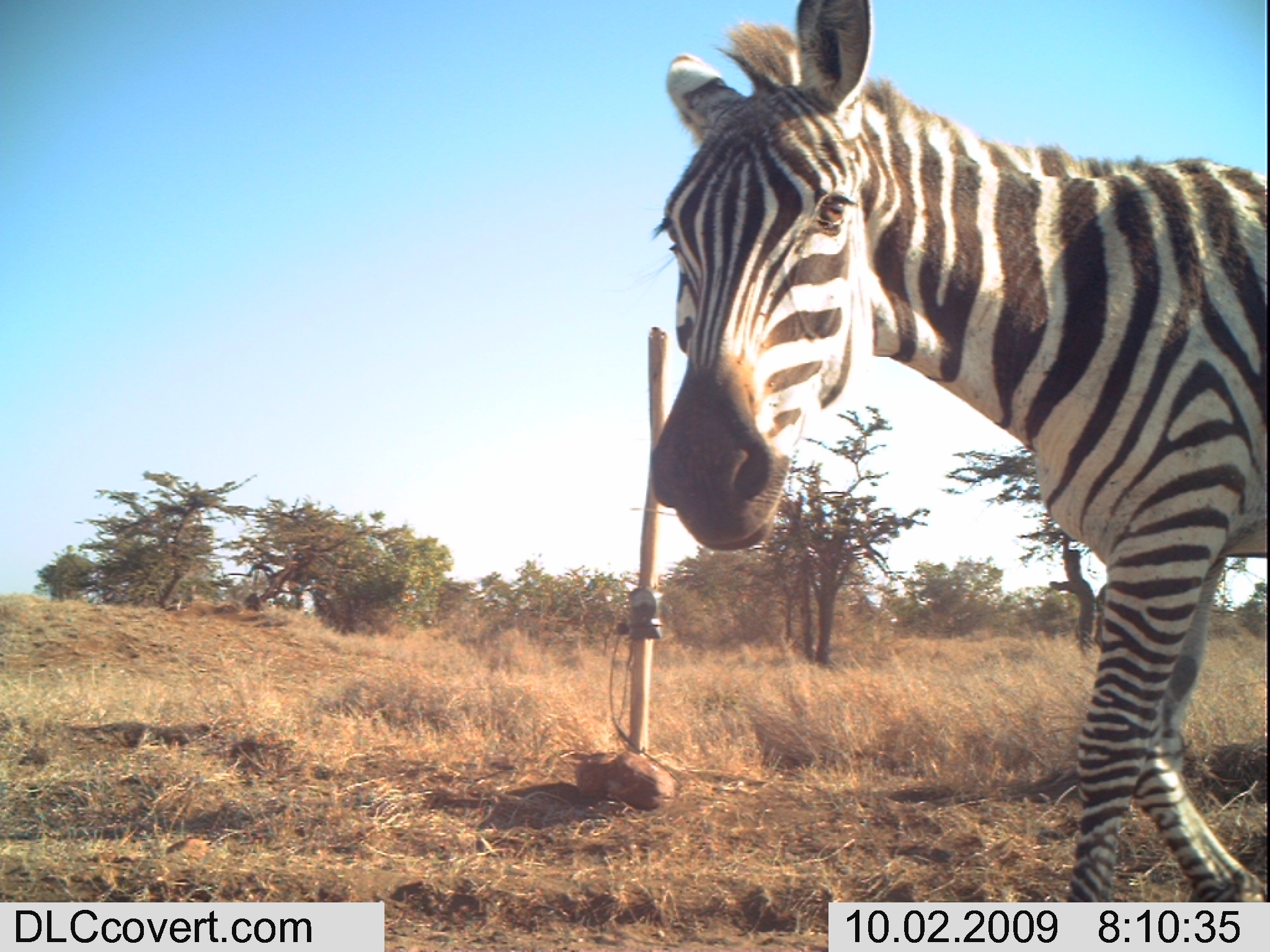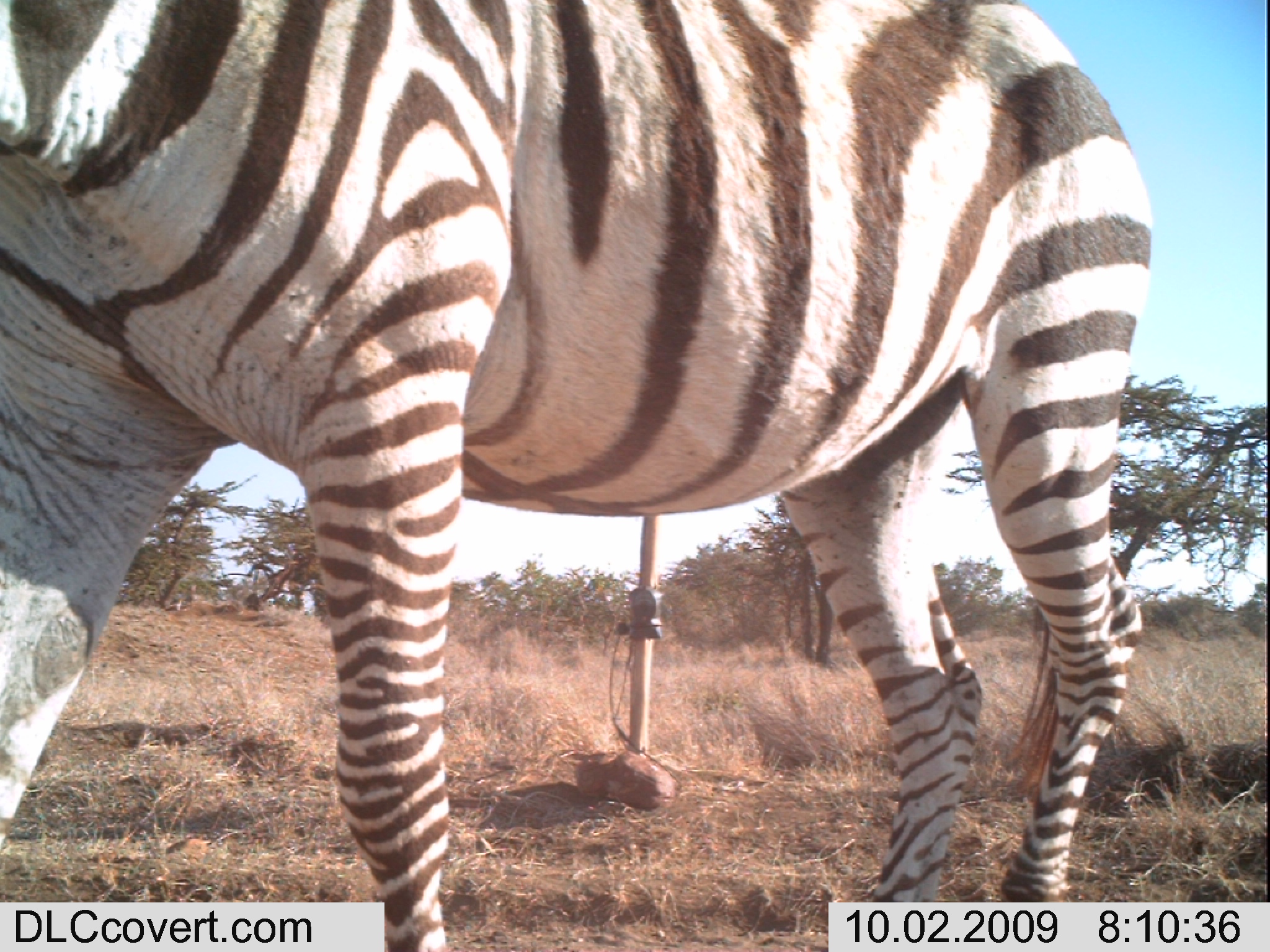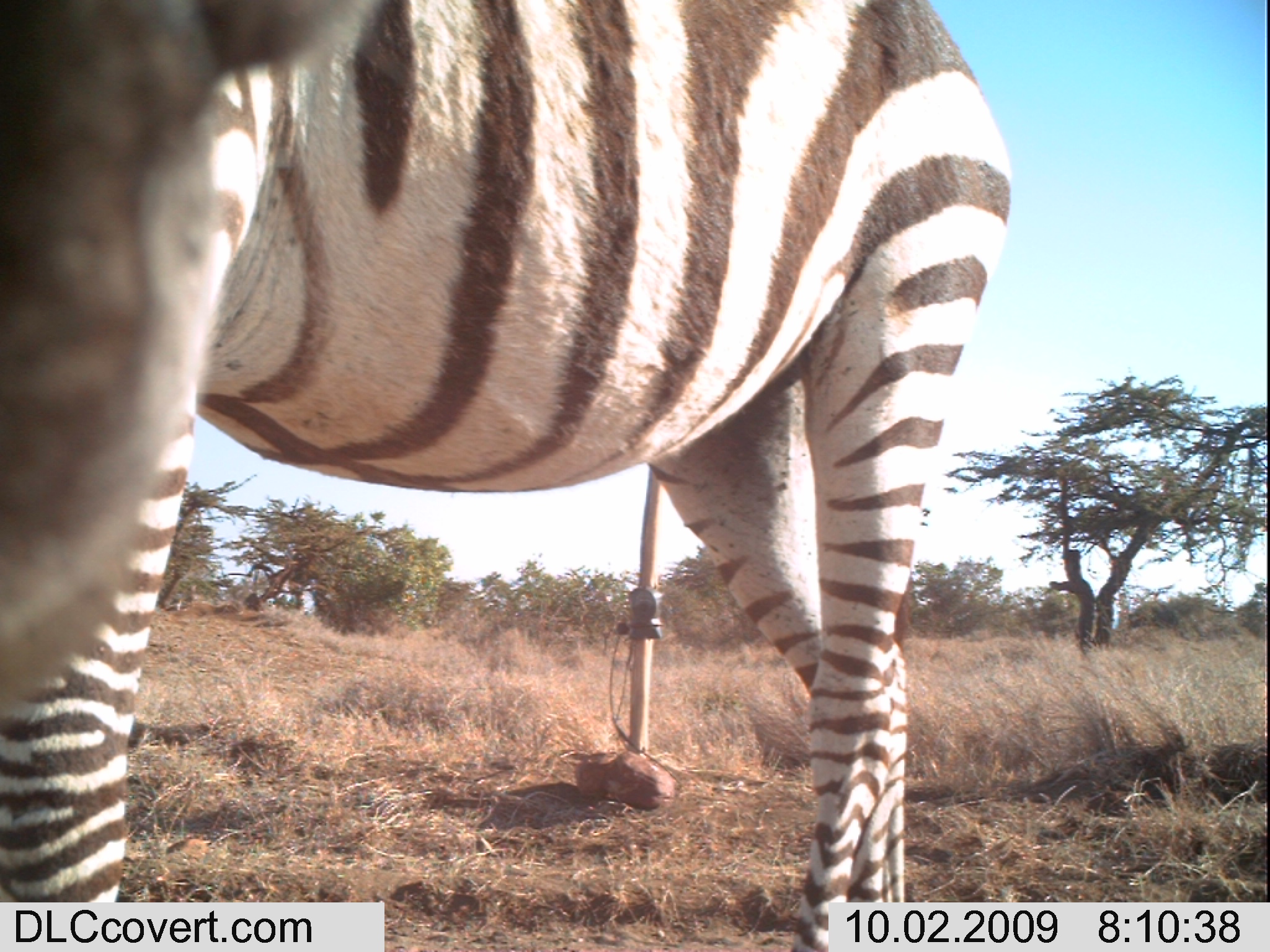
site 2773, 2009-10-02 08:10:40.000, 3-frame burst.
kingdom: Animalia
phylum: Chordata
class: Mammalia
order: Perissodactyla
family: Equidae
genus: Equus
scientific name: Equus quagga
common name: plains zebra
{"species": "Equus quagga (plains zebra)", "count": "1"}